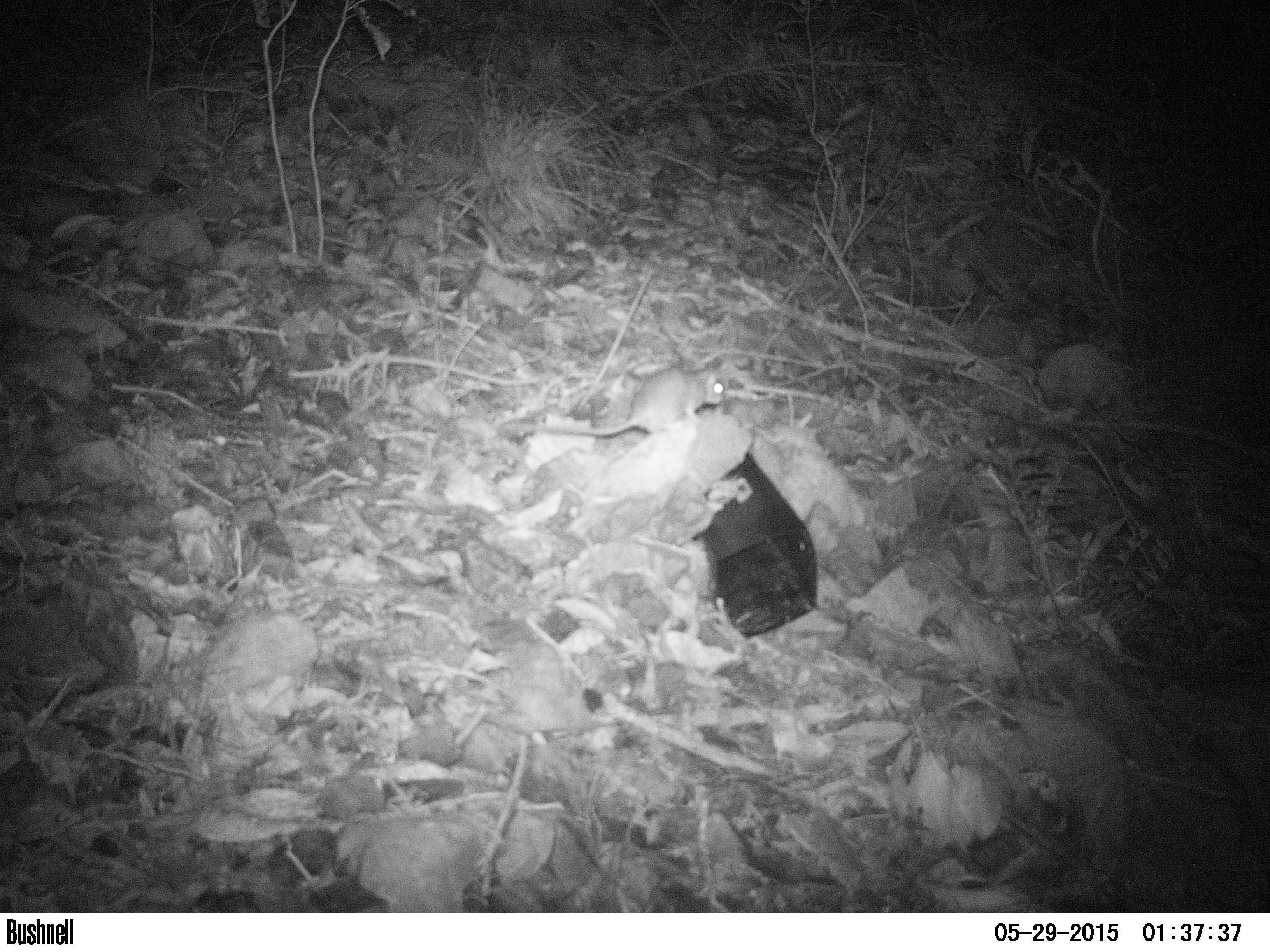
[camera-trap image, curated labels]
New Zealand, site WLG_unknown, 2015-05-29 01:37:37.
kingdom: Animalia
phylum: Chordata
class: Mammalia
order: Rodentia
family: Muridae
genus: Rattus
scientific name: Rattus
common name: rat